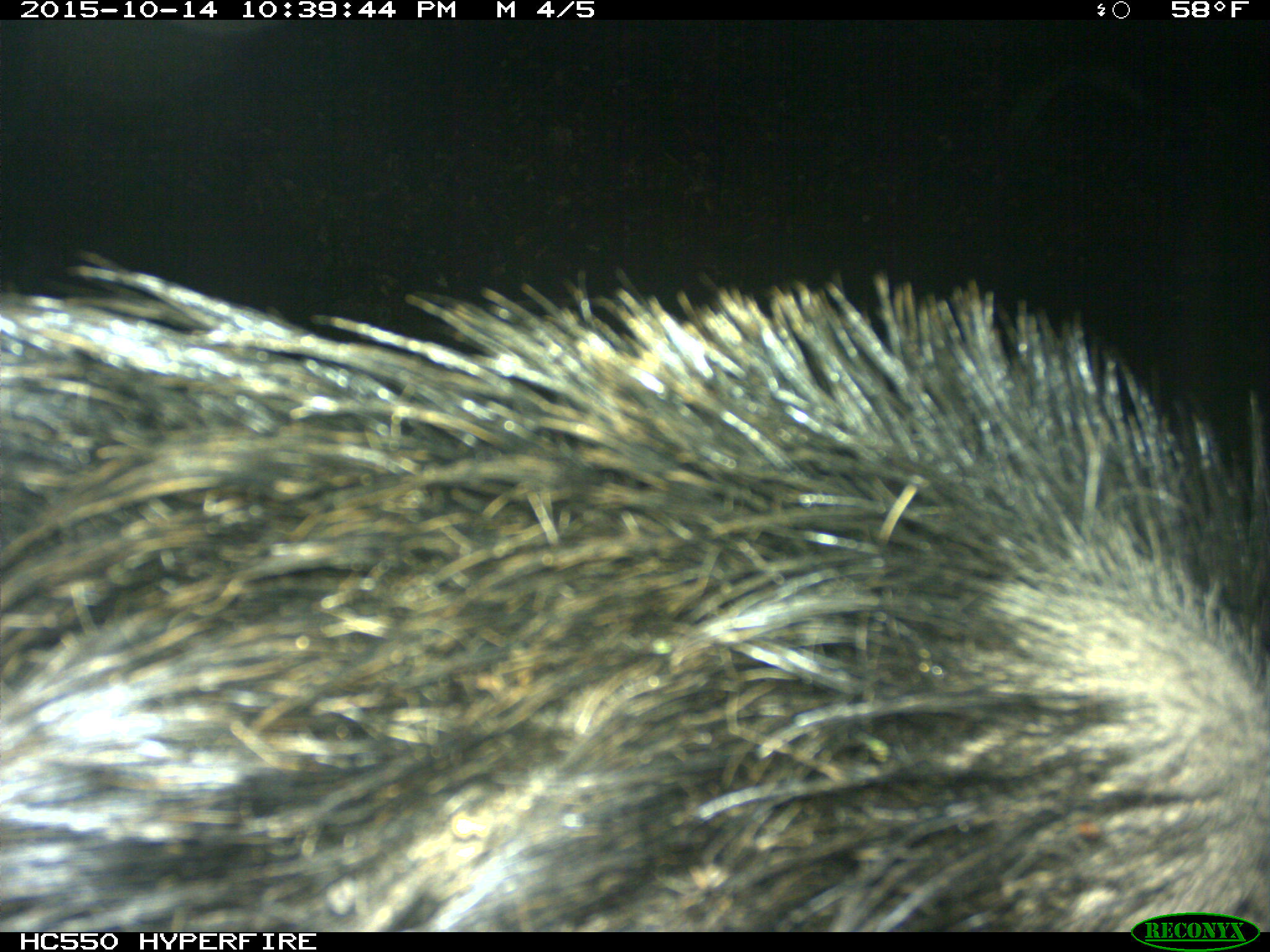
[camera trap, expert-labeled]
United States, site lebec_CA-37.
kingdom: Animalia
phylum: Chordata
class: Mammalia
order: Artiodactyla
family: Suidae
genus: Sus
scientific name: Sus scrofa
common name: wild boar